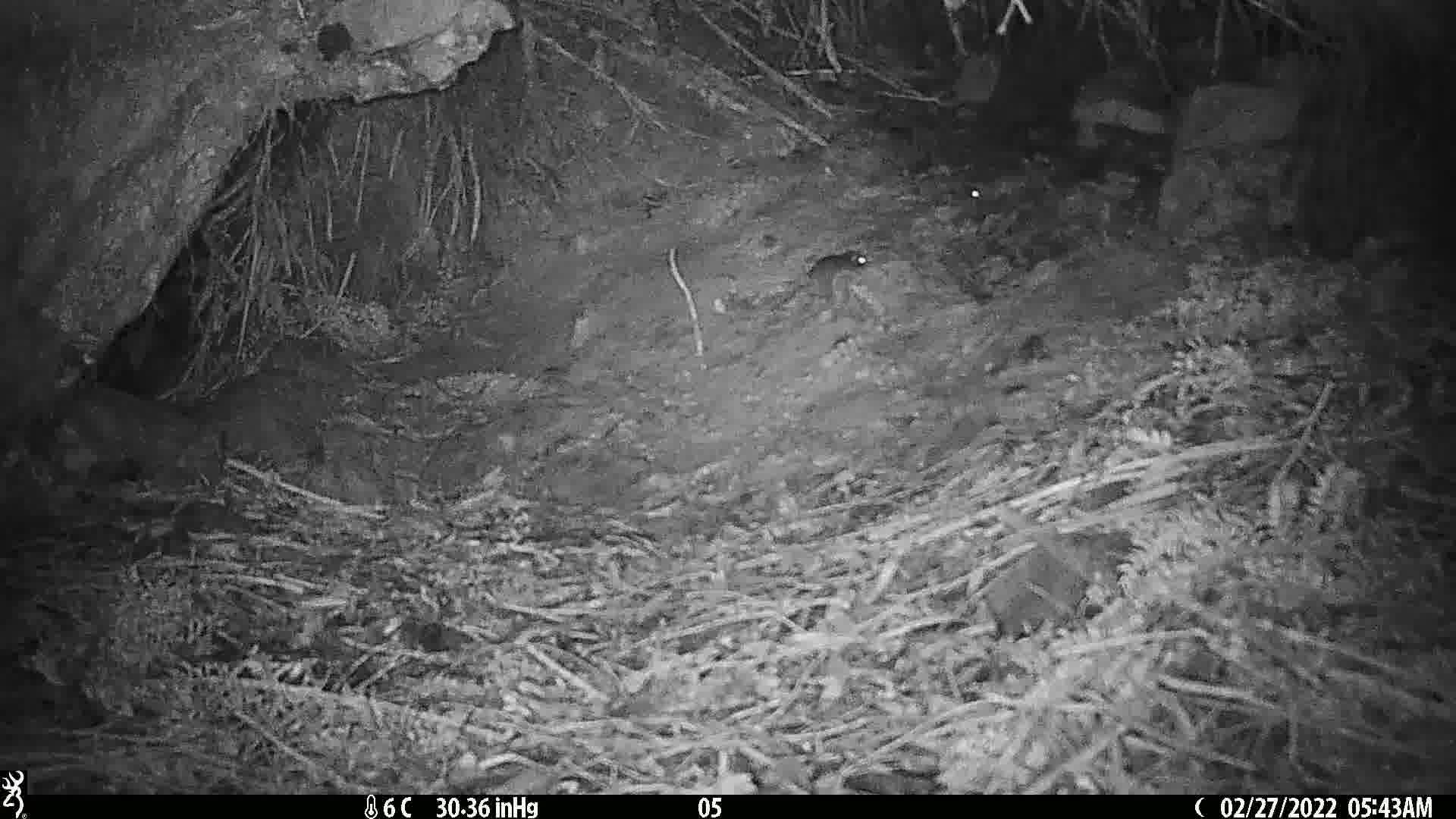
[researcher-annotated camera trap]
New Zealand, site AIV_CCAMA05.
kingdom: Animalia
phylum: Chordata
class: Mammalia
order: Rodentia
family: Muridae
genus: Mus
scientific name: Mus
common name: mouse